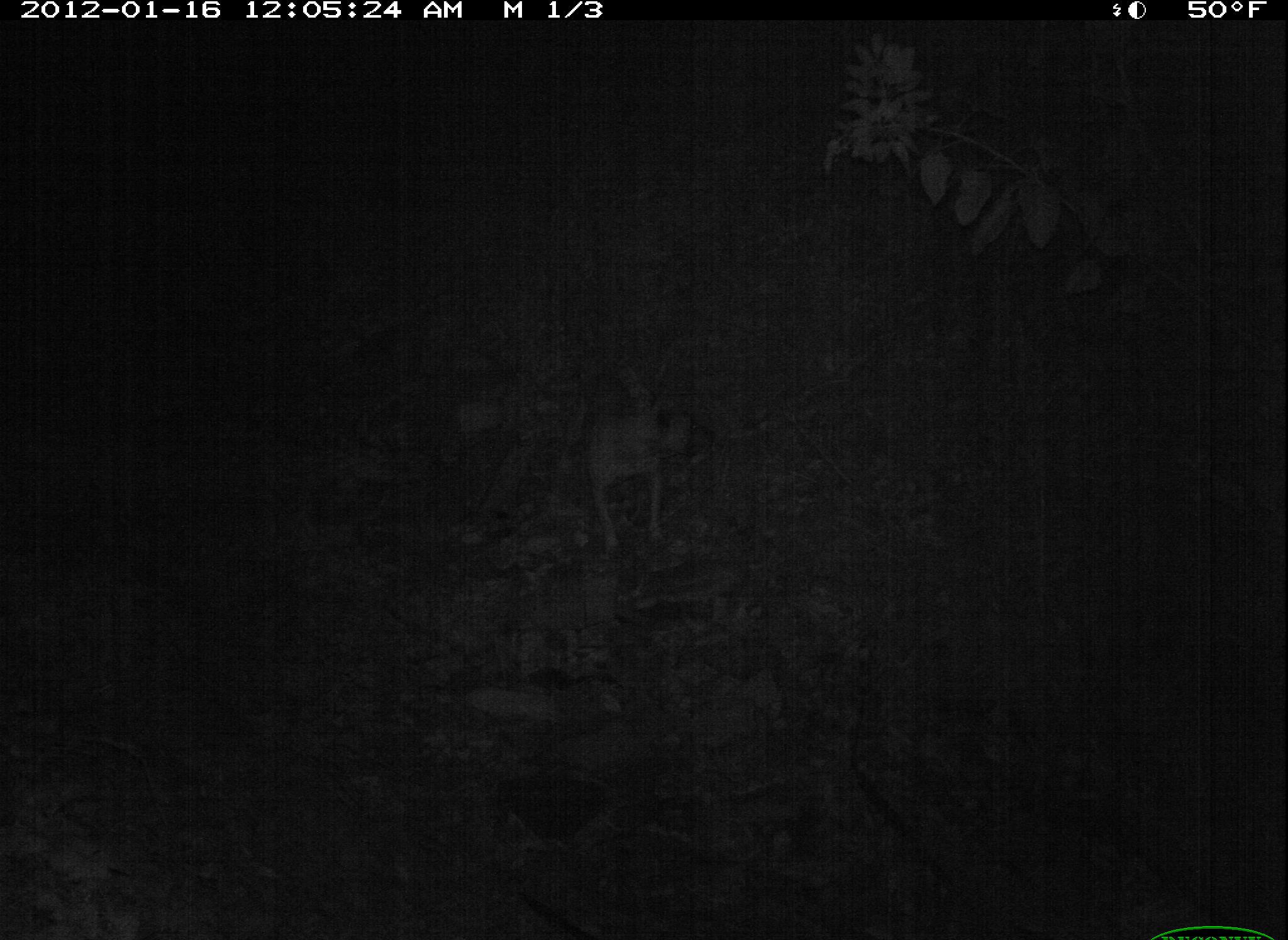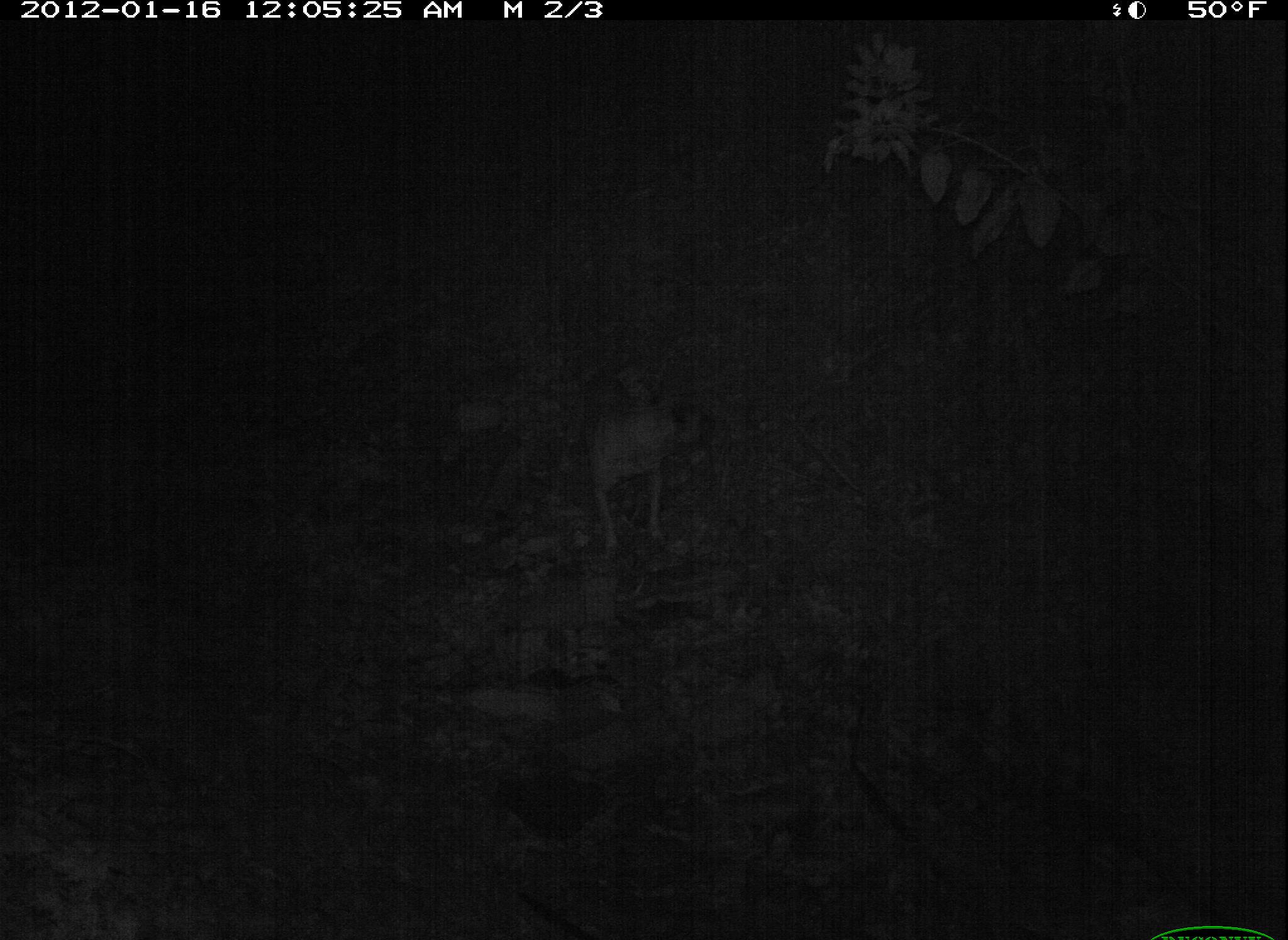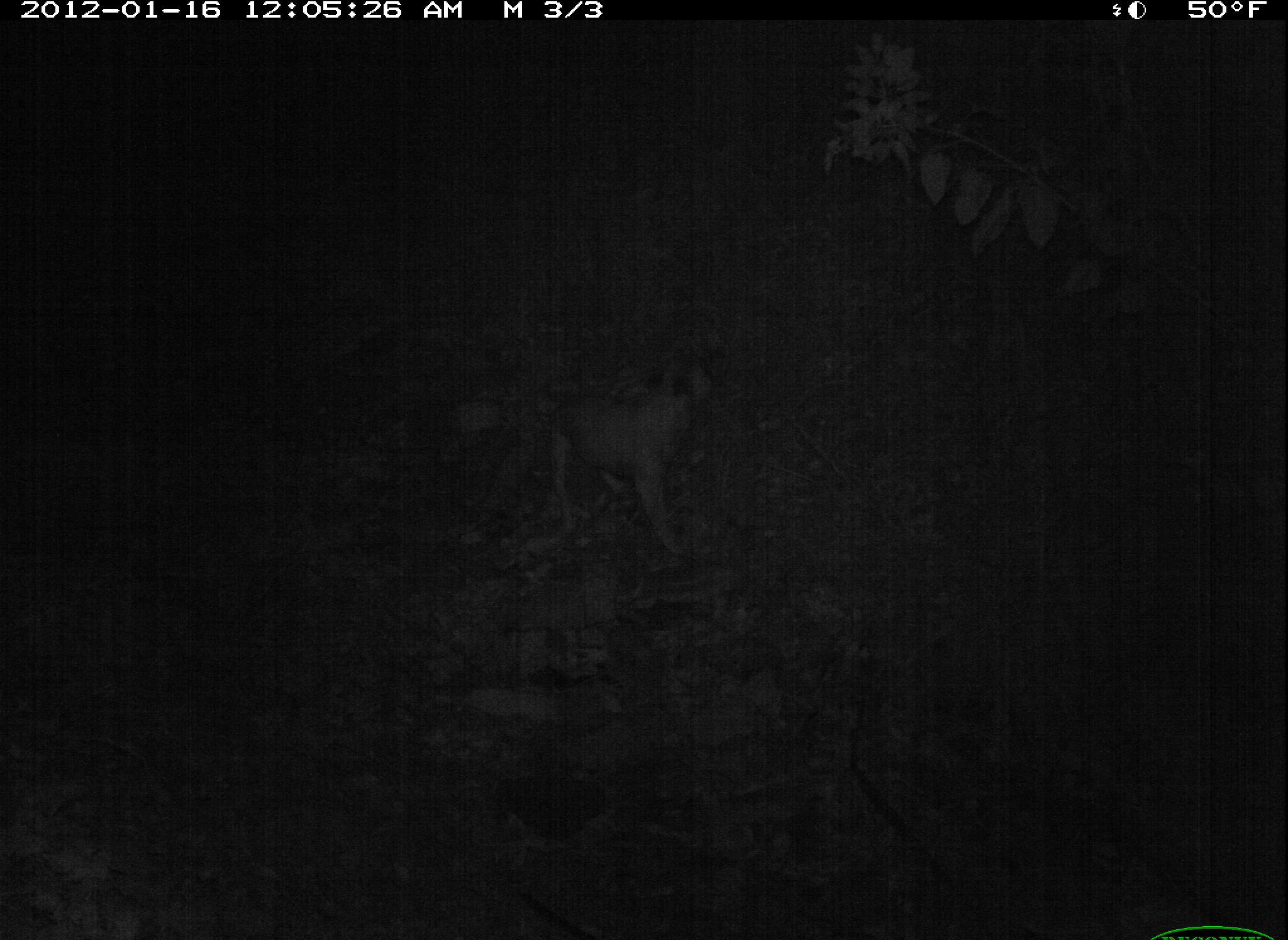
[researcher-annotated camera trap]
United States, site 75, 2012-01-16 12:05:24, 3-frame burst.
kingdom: Animalia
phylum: Chordata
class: Mammalia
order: Carnivora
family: Canidae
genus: Canis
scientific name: Canis familiaris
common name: domestic dog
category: dog